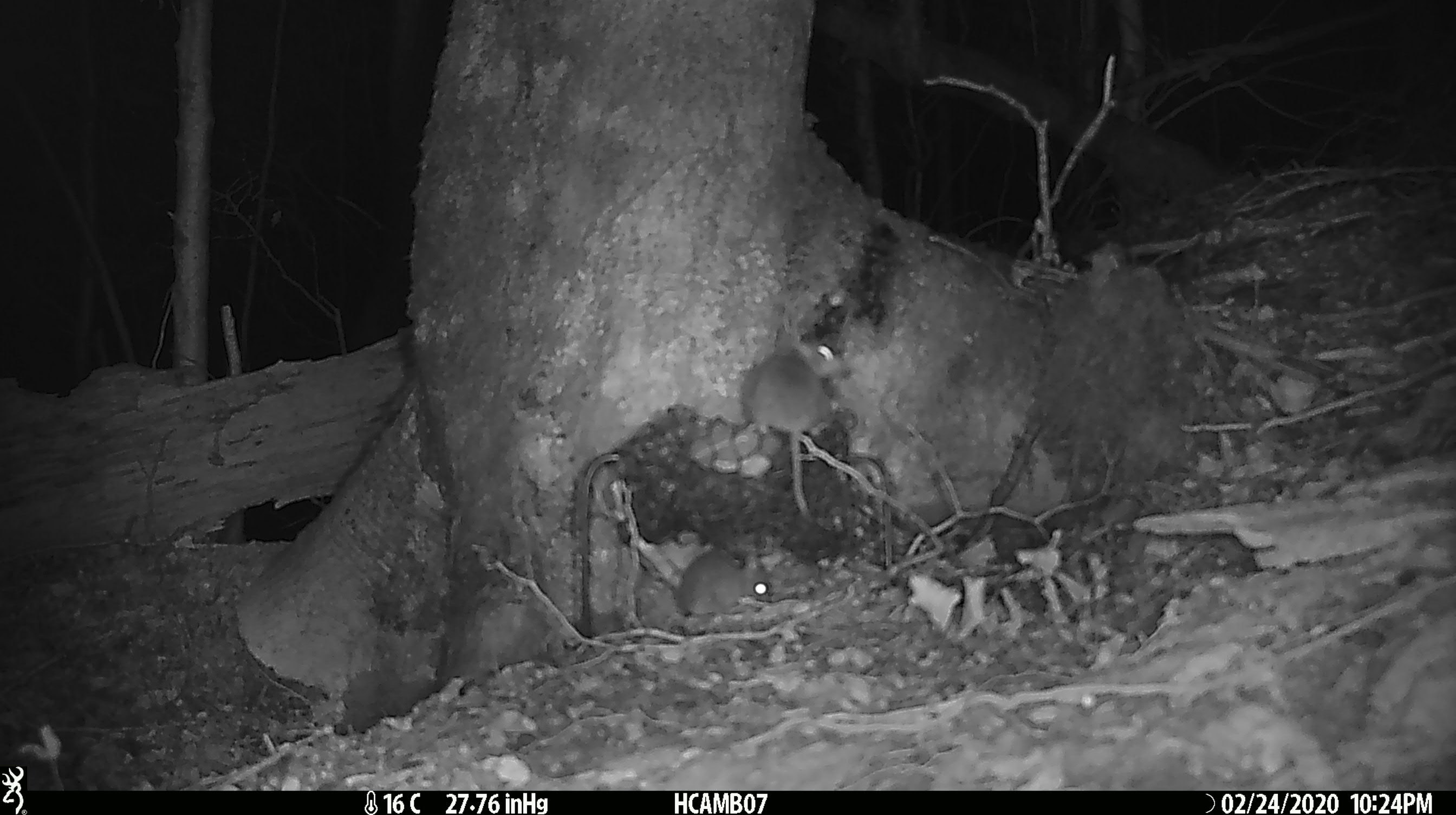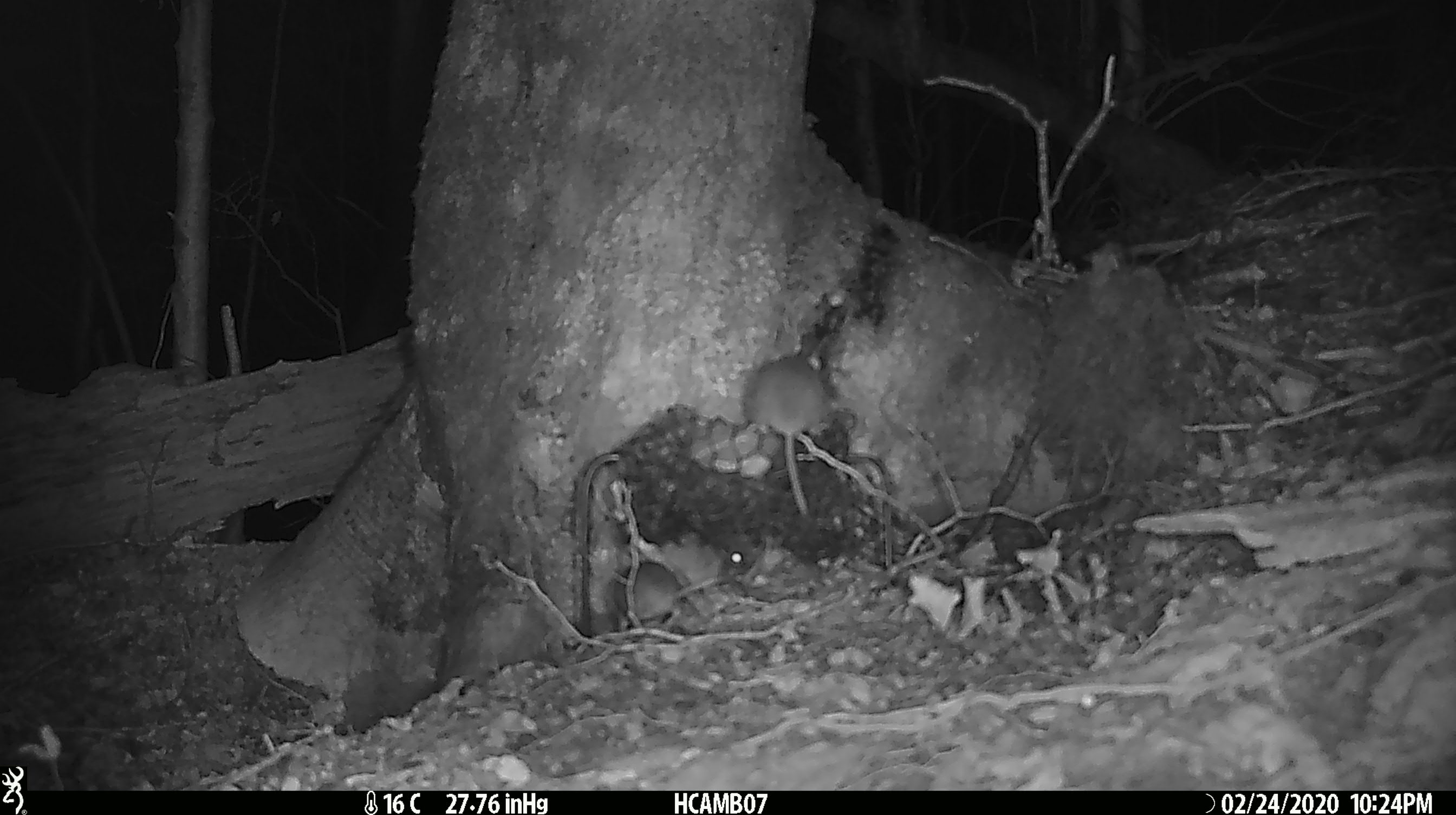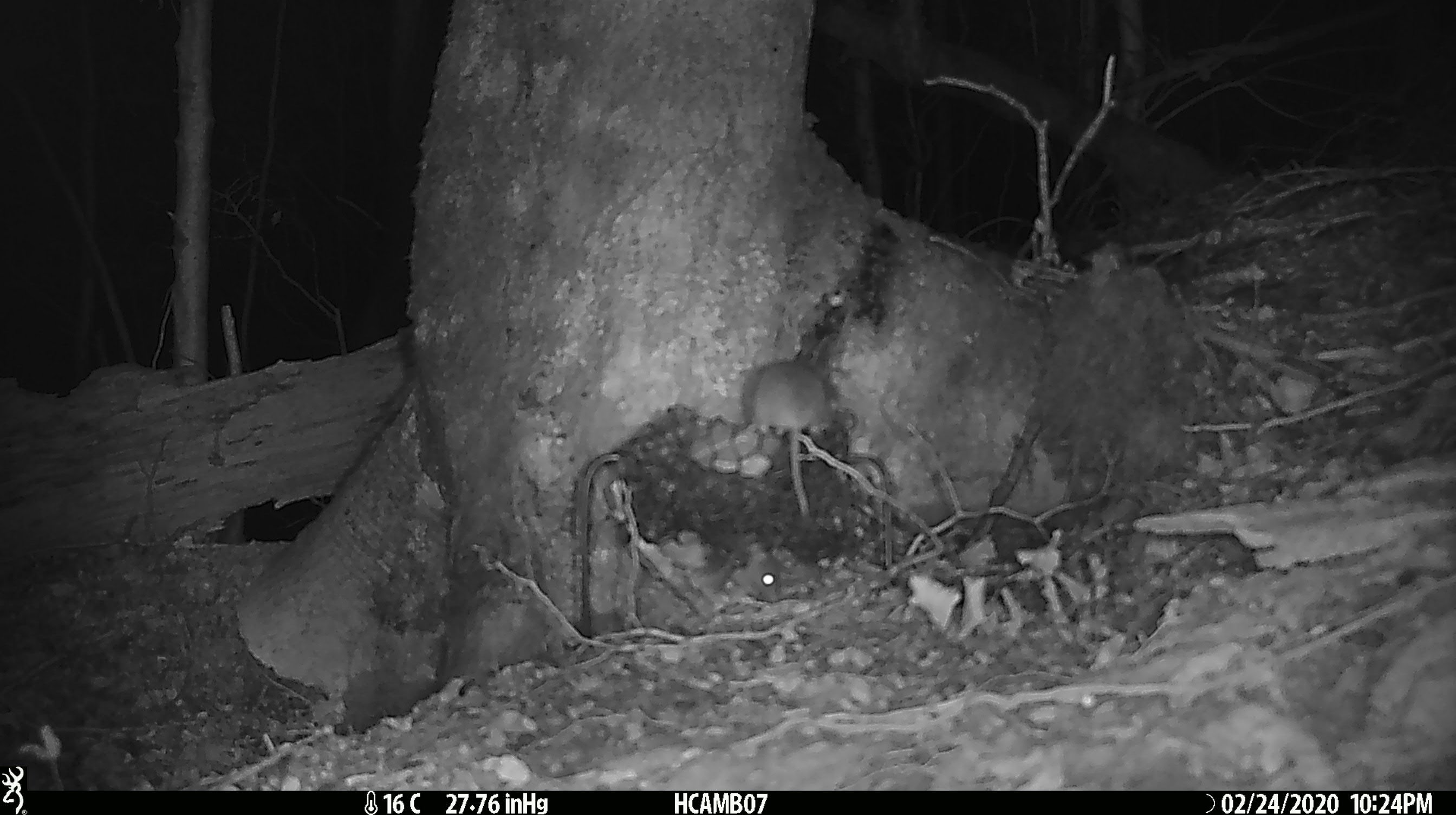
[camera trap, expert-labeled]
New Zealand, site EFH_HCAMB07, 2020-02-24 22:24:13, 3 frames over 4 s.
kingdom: Animalia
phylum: Chordata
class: Mammalia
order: Rodentia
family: Muridae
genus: Mus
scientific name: Mus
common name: mouse